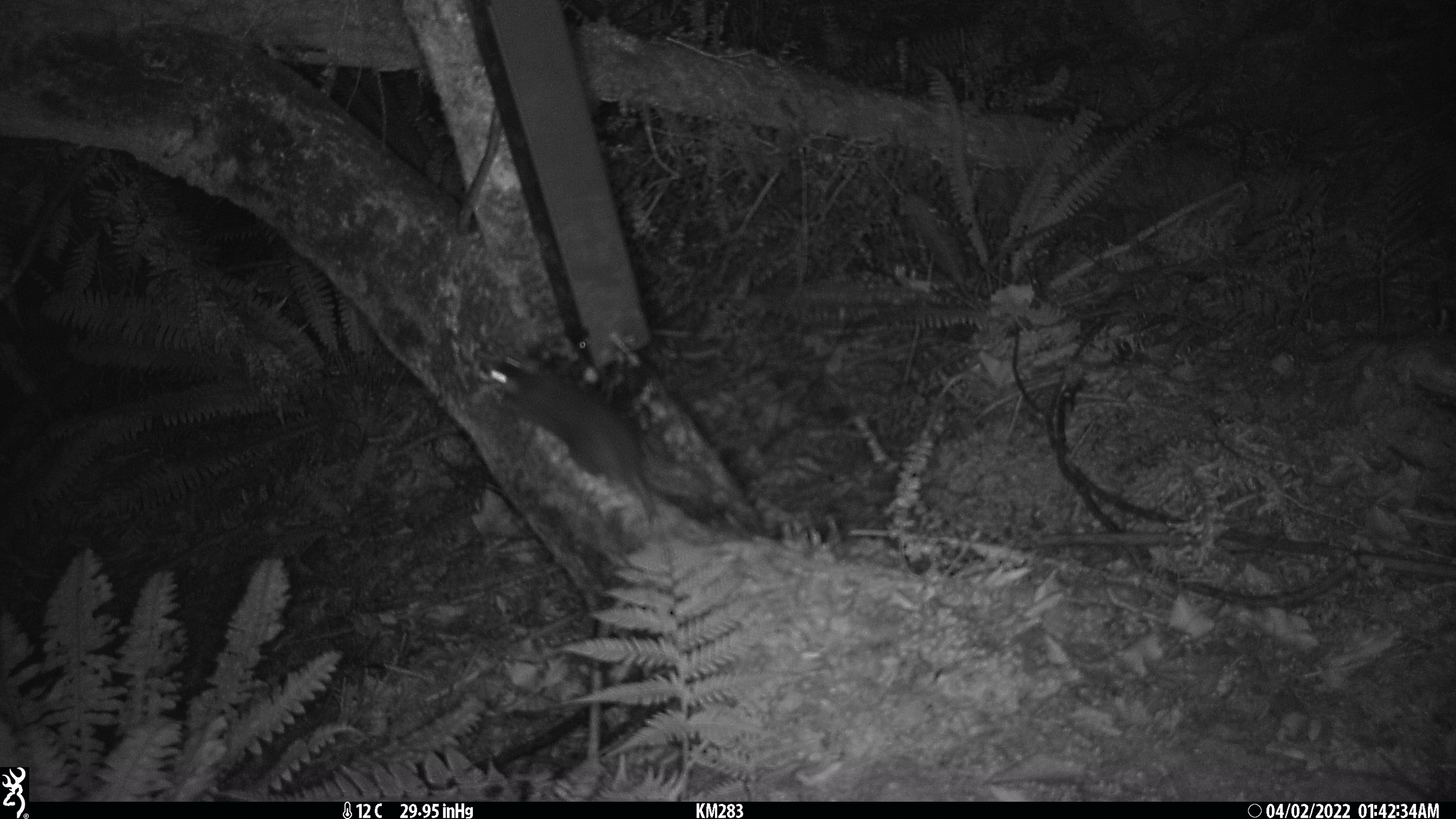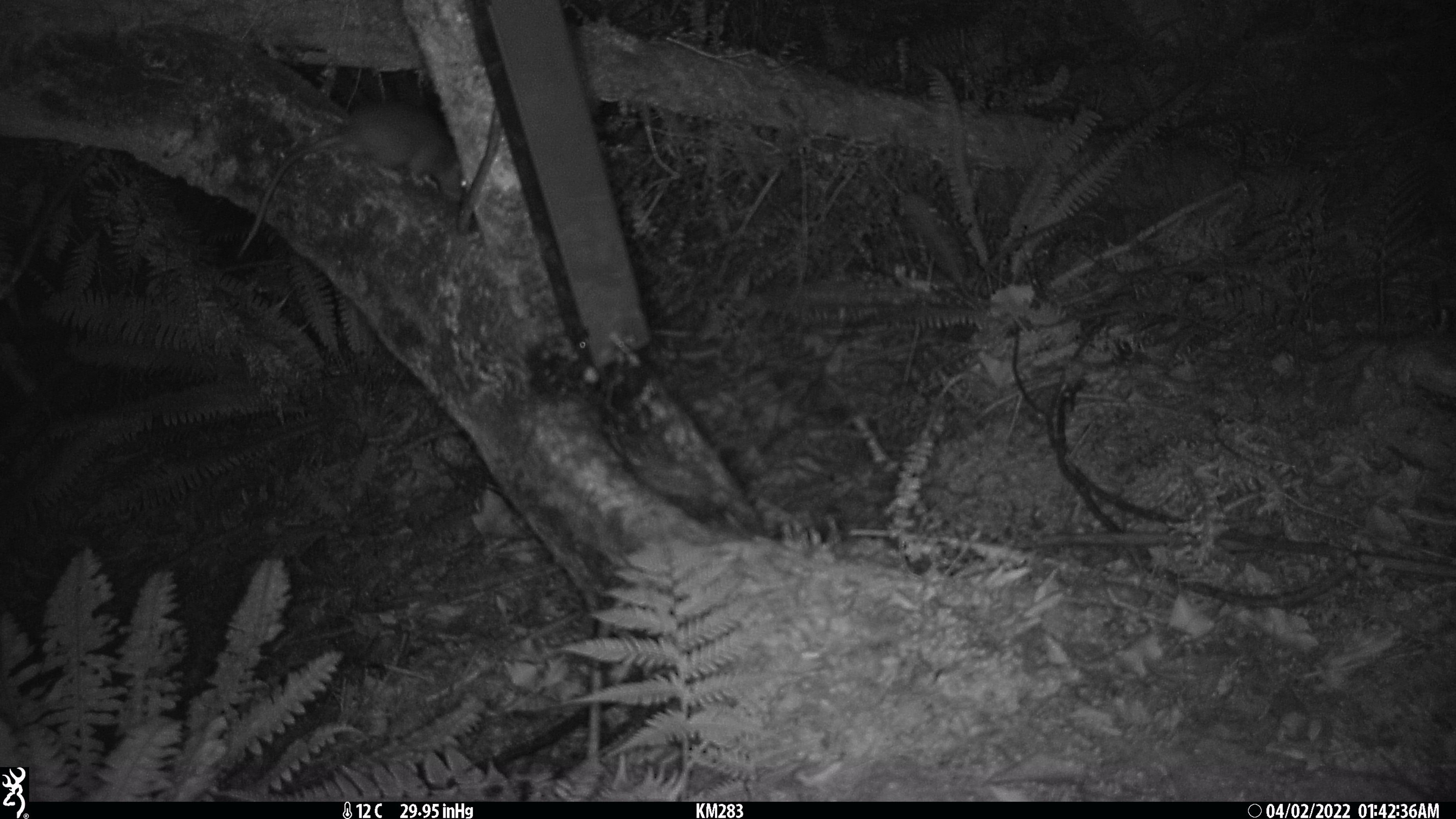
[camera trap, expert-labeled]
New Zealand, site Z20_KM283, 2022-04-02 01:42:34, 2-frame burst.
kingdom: Animalia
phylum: Chordata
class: Mammalia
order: Rodentia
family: Muridae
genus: Rattus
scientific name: Rattus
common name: rat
Rat (Rattus).